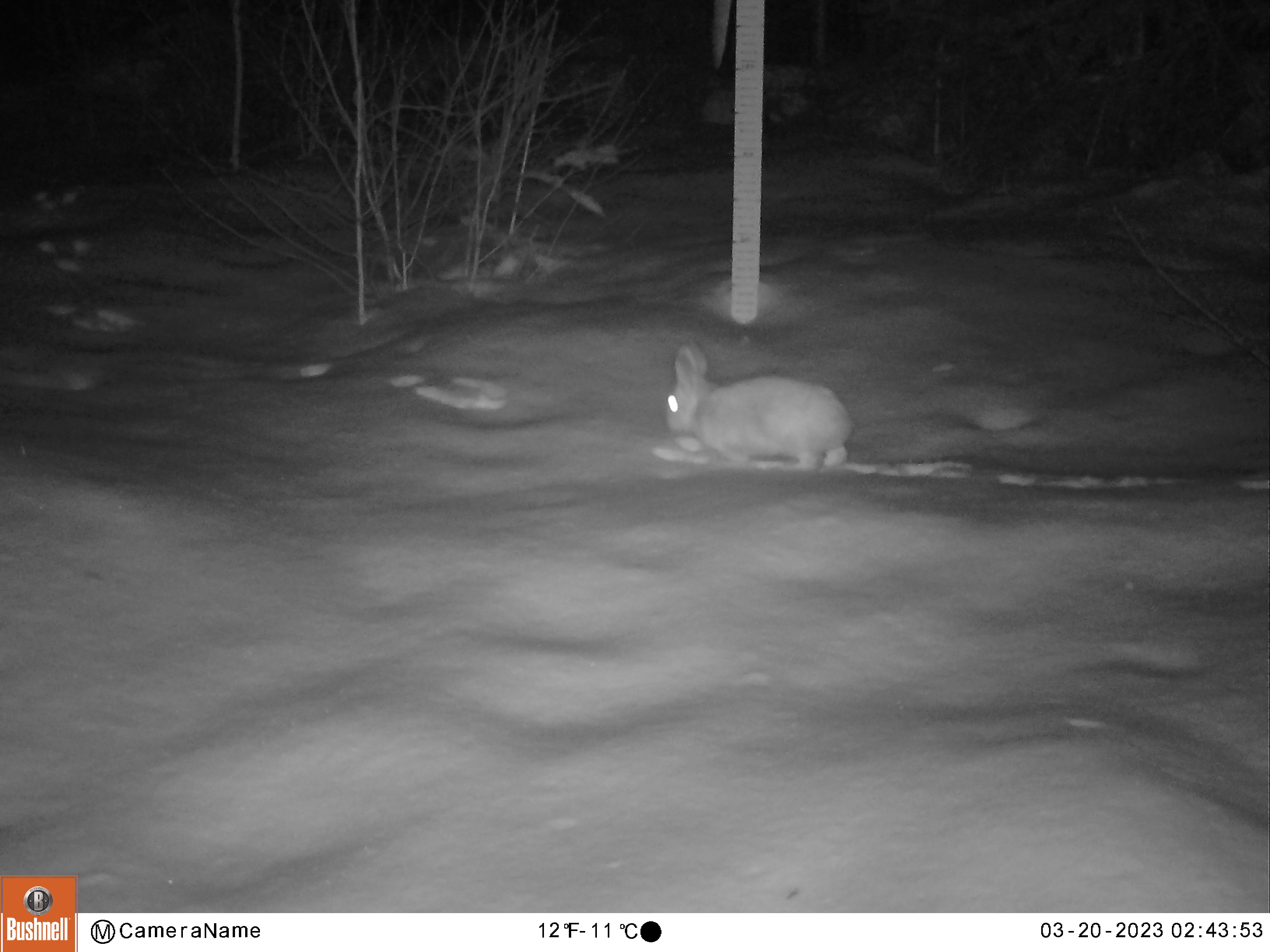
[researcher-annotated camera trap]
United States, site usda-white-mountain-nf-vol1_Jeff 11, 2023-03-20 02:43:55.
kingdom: Animalia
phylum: Chordata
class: Mammalia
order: Lagomorpha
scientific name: Lagomorpha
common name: rabbit or hare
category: rabbit or hare sp.